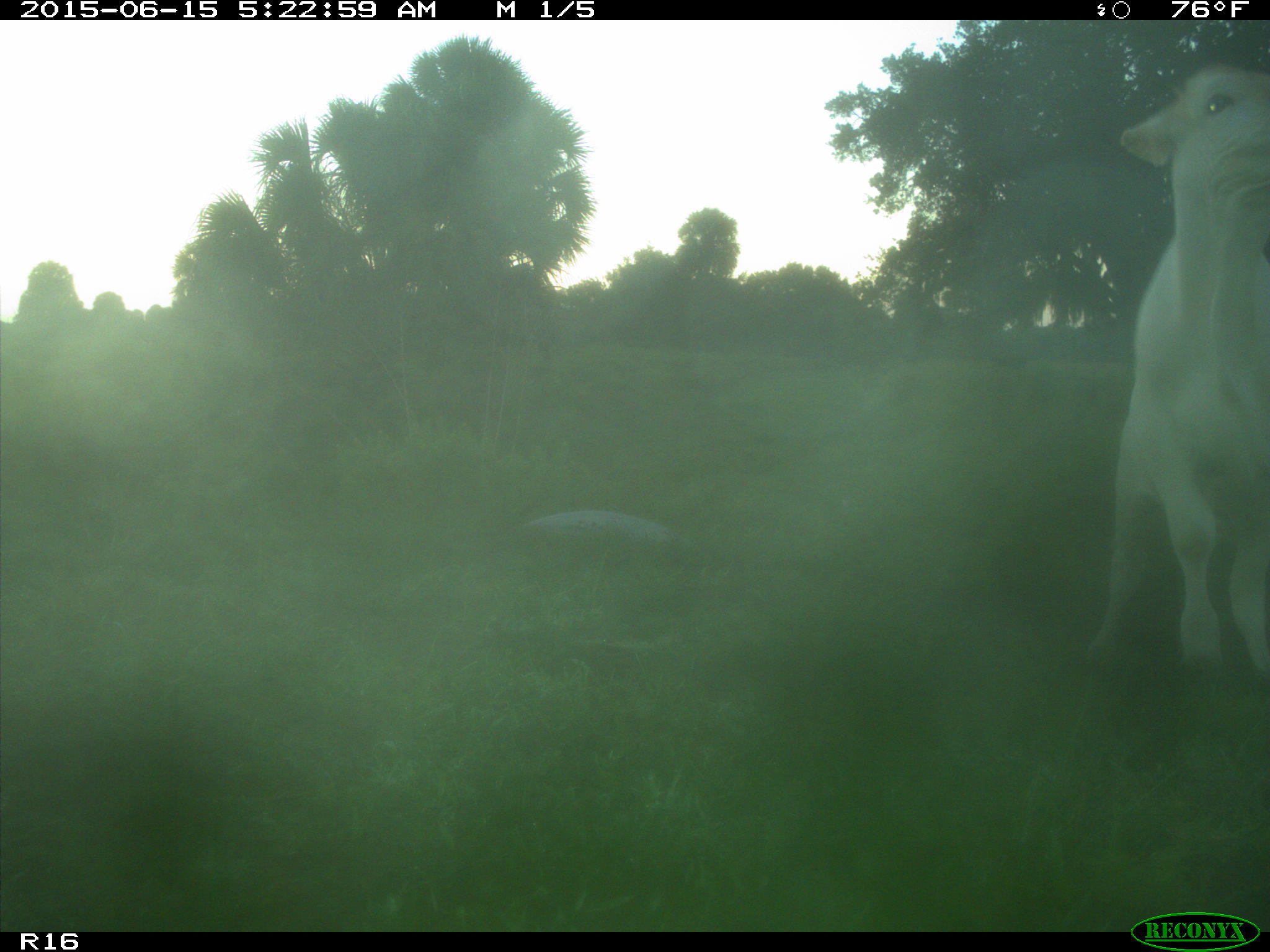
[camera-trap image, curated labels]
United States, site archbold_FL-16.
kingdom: Animalia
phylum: Chordata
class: Mammalia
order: Artiodactyla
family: Bovidae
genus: Bos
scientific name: Bos taurus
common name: domestic cow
Bos taurus (domestic cow).